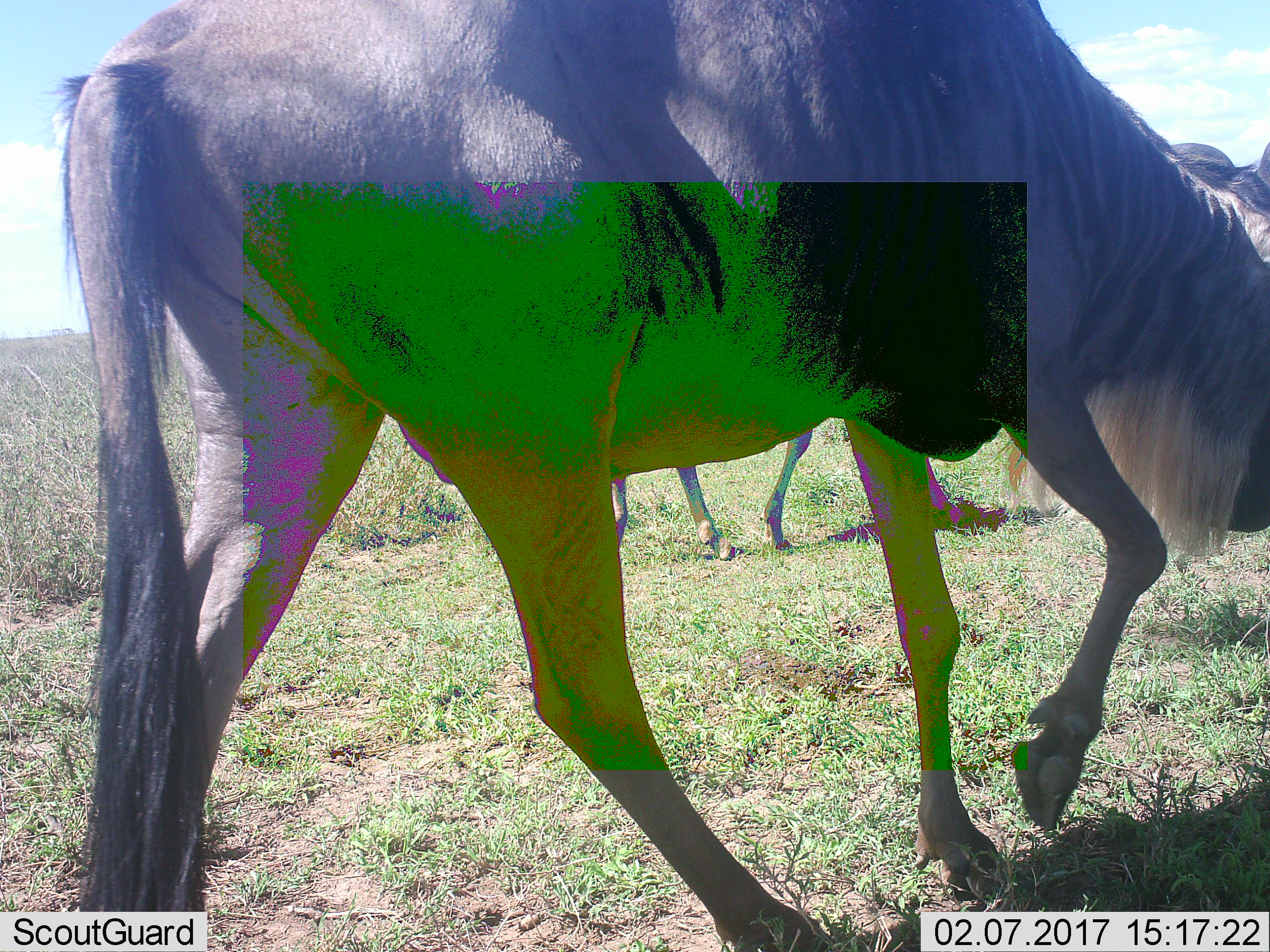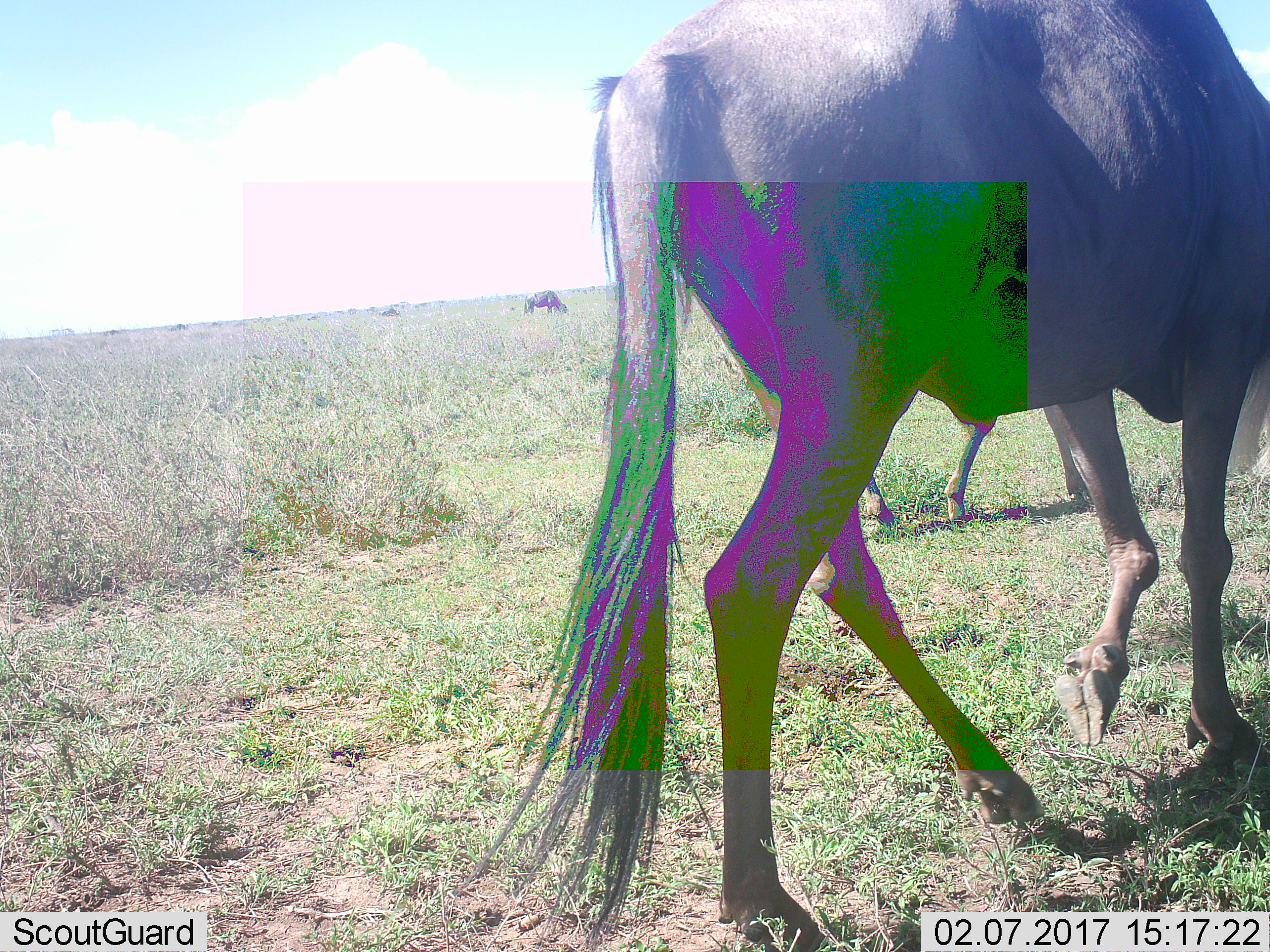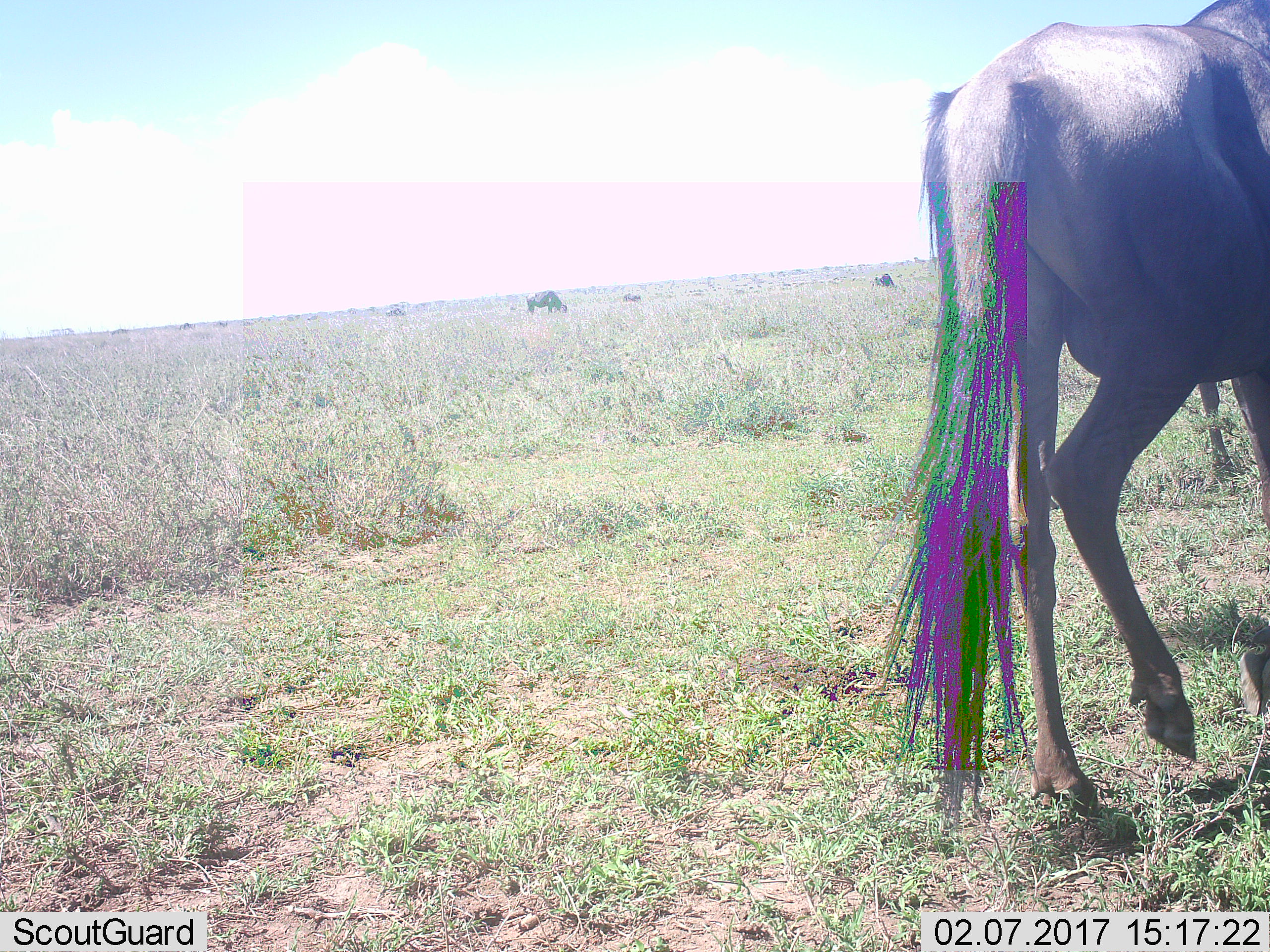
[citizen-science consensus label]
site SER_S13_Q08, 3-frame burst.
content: unidentified animal